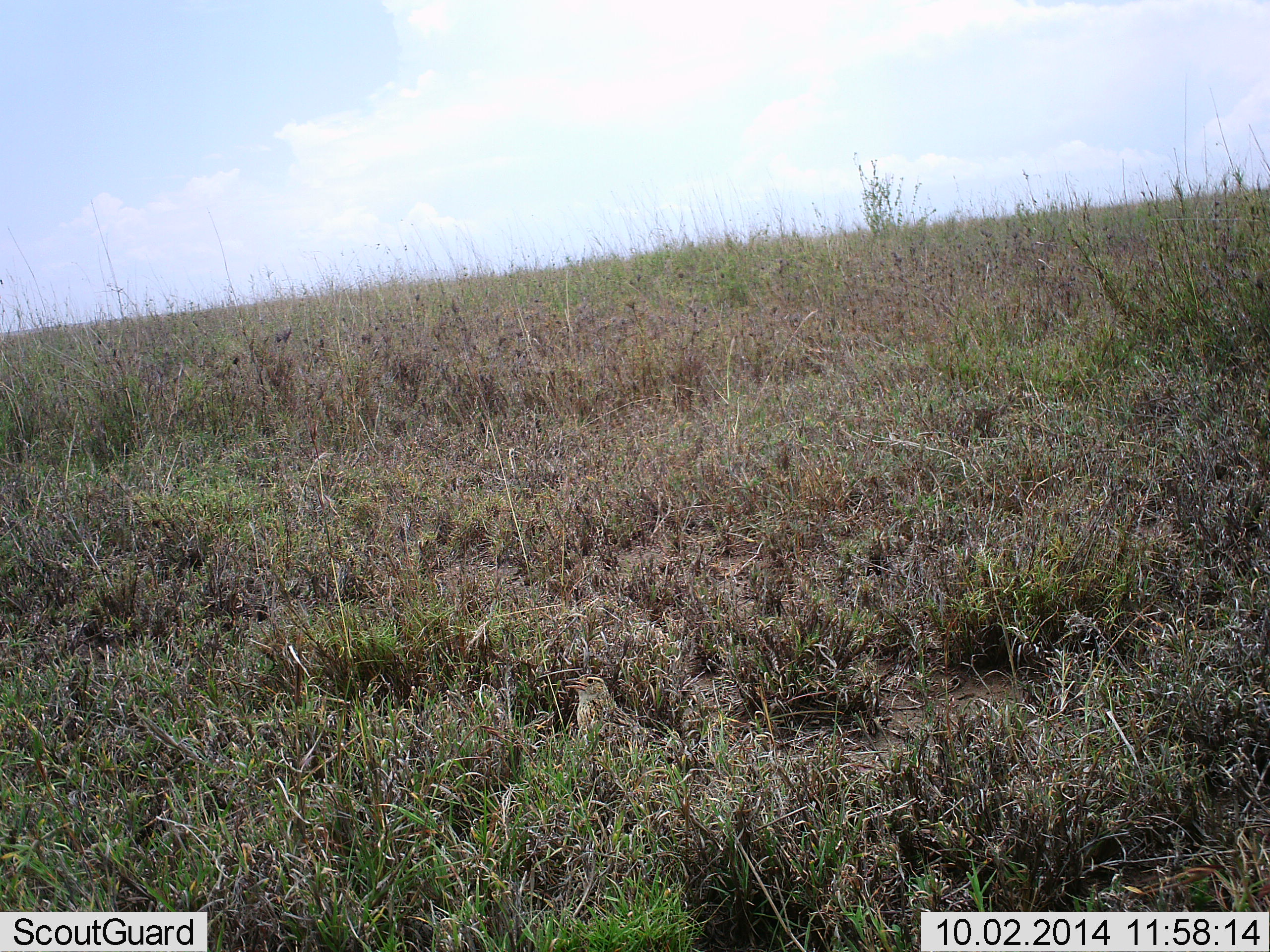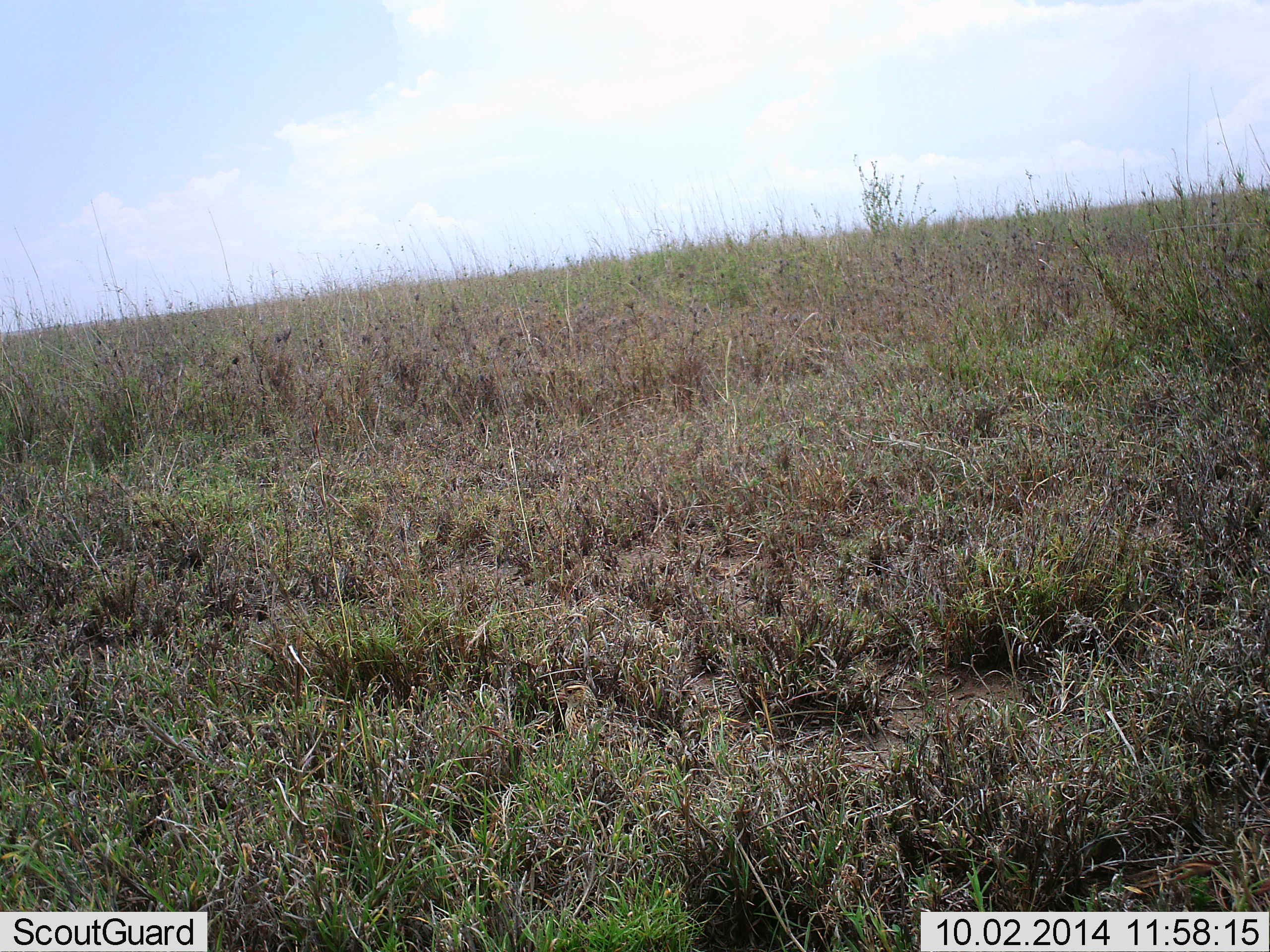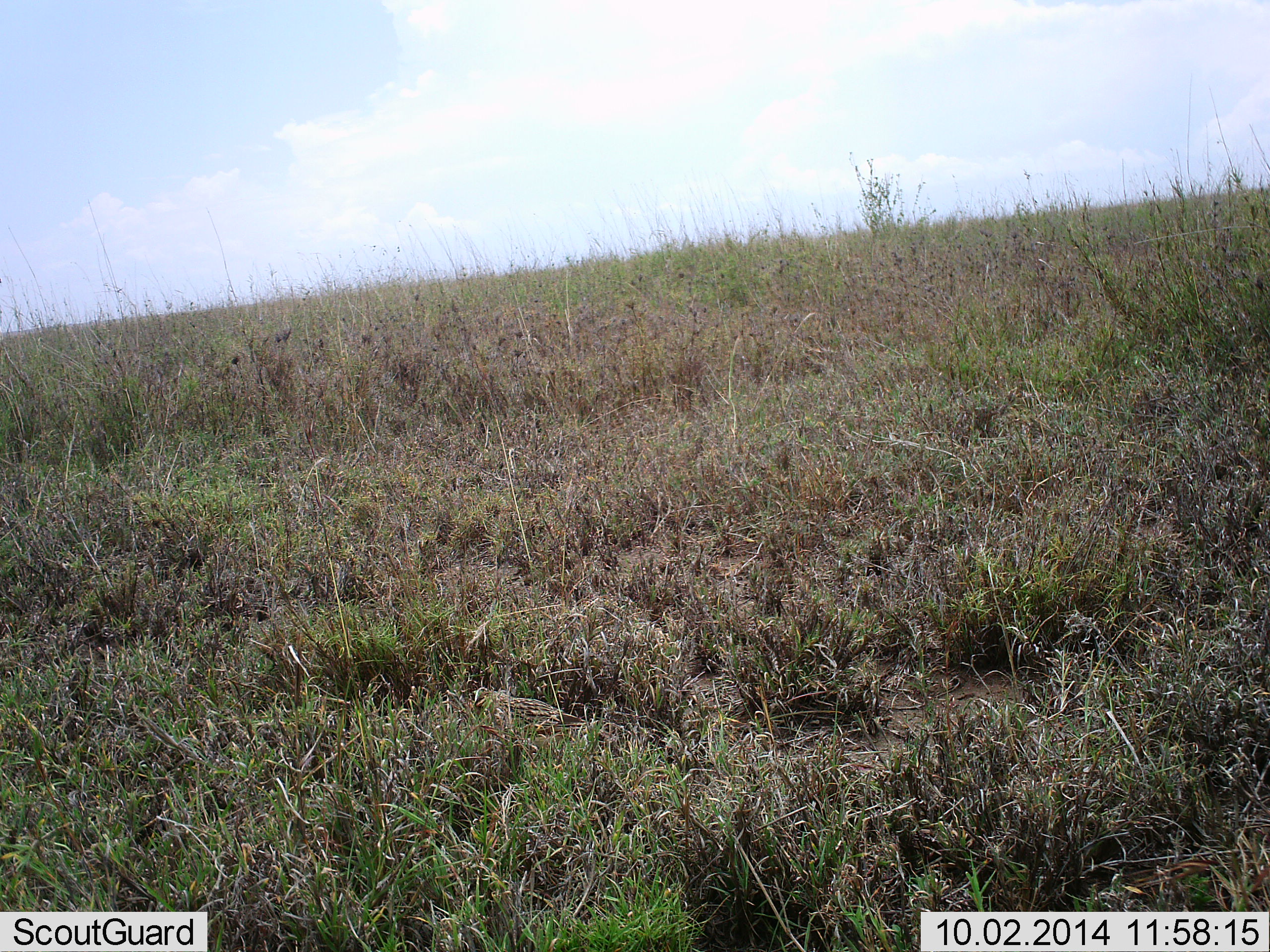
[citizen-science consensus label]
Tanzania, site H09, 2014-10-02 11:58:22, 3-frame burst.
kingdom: Animalia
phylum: Chordata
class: Aves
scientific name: Aves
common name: bird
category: otherbird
Otherbird (bird) (Aves), count 1. Behavior (volunteer vote fractions): standing 30%, resting 0%, moving 90%, interacting 0%. Young present (vote fraction): 0%. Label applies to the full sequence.